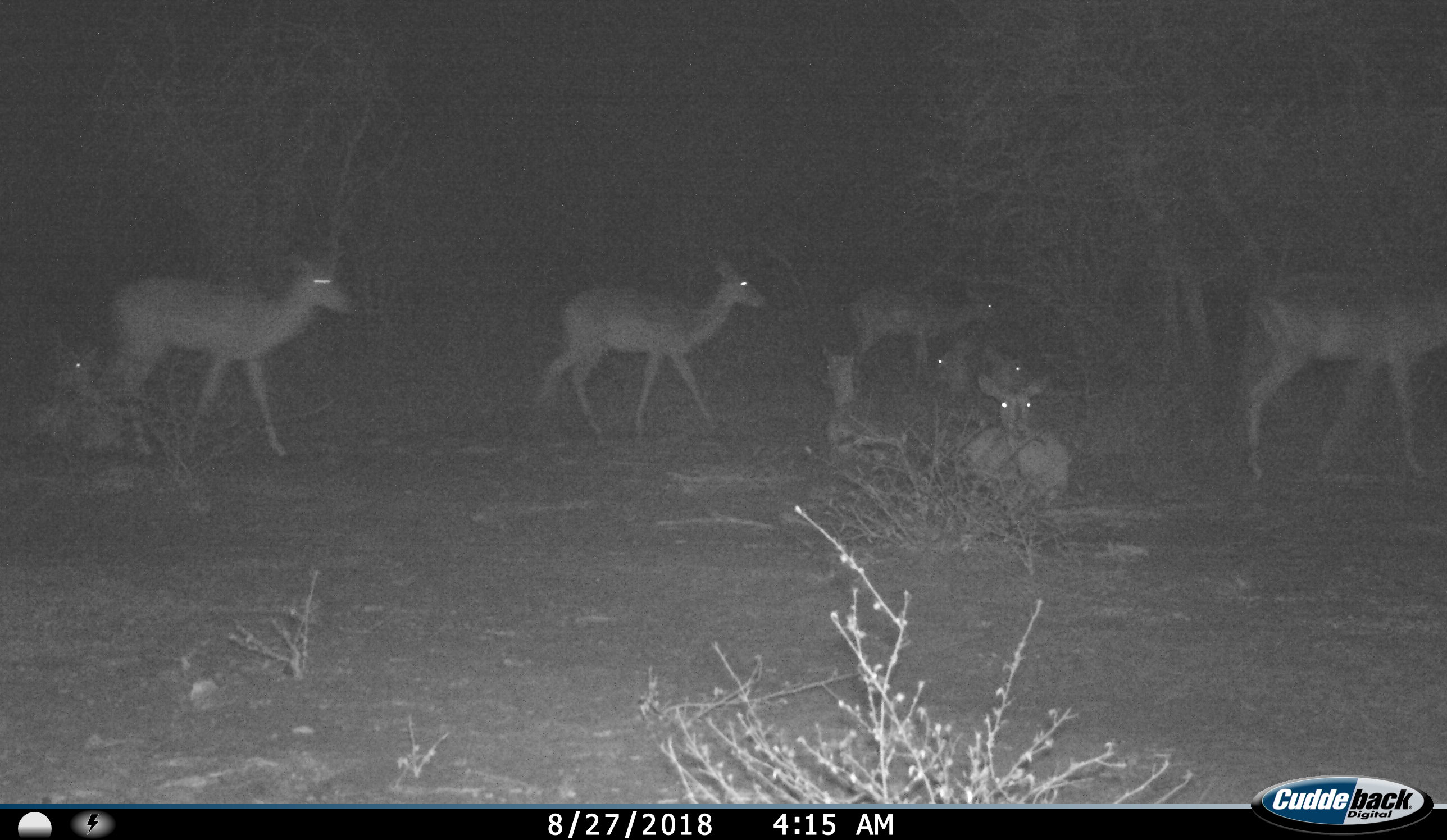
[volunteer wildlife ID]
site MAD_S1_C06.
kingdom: Animalia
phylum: Chordata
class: Mammalia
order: Artiodactyla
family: Bovidae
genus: Aepyceros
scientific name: Aepyceros melampus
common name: impala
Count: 8.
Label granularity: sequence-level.